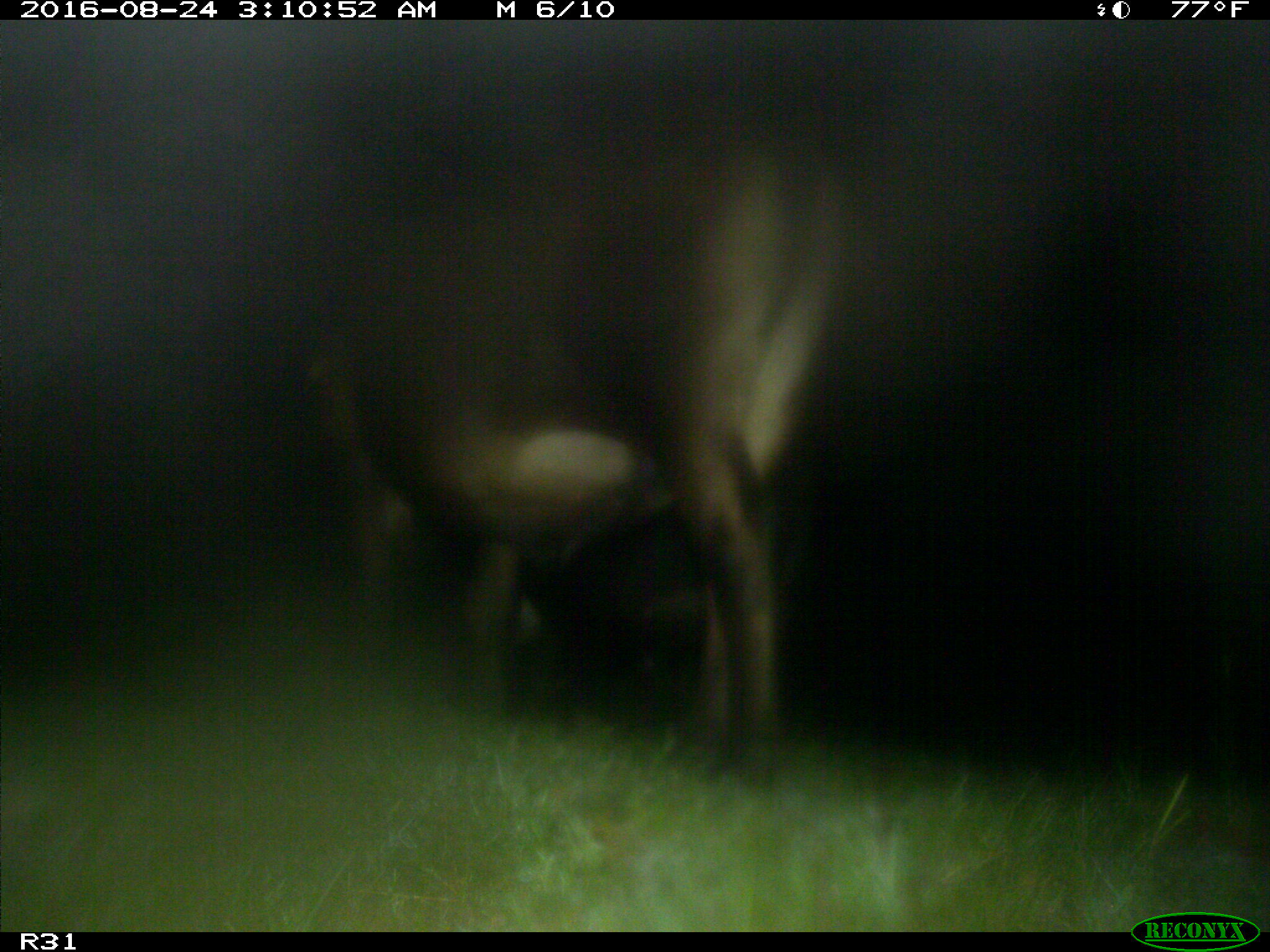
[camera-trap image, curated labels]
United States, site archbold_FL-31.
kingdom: Animalia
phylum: Chordata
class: Mammalia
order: Artiodactyla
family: Bovidae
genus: Bos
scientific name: Bos taurus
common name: domestic cow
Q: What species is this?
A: Bos taurus (domestic cow).